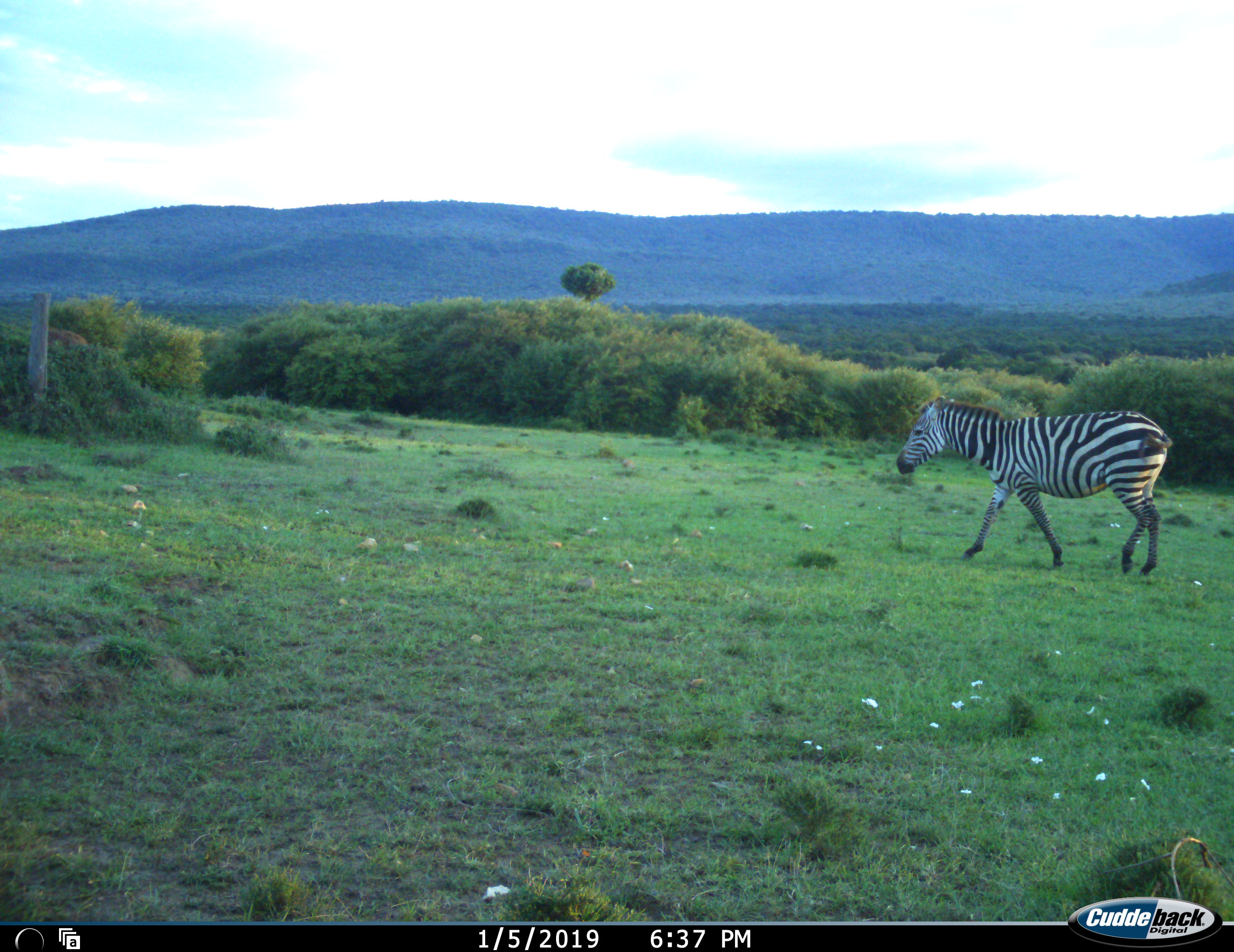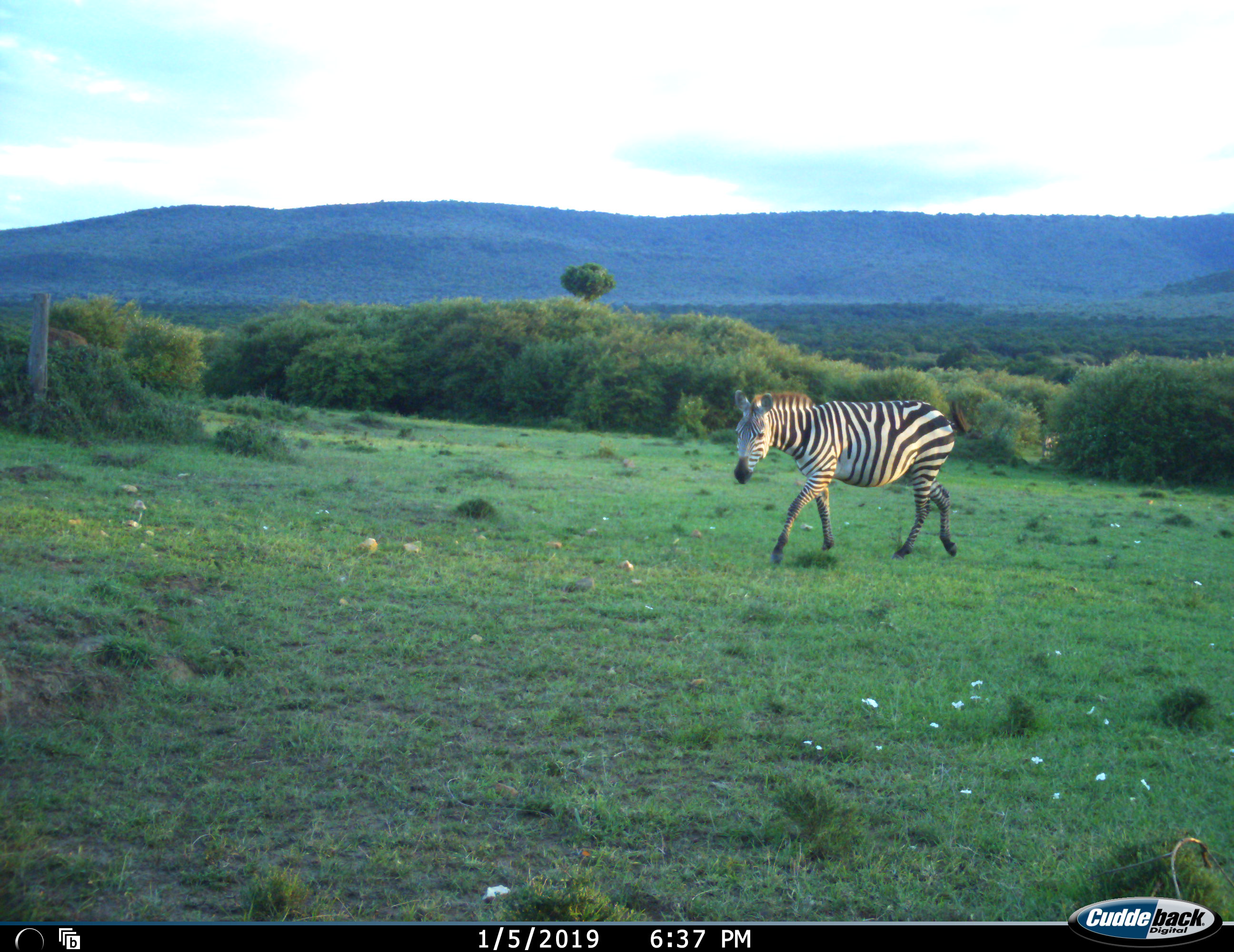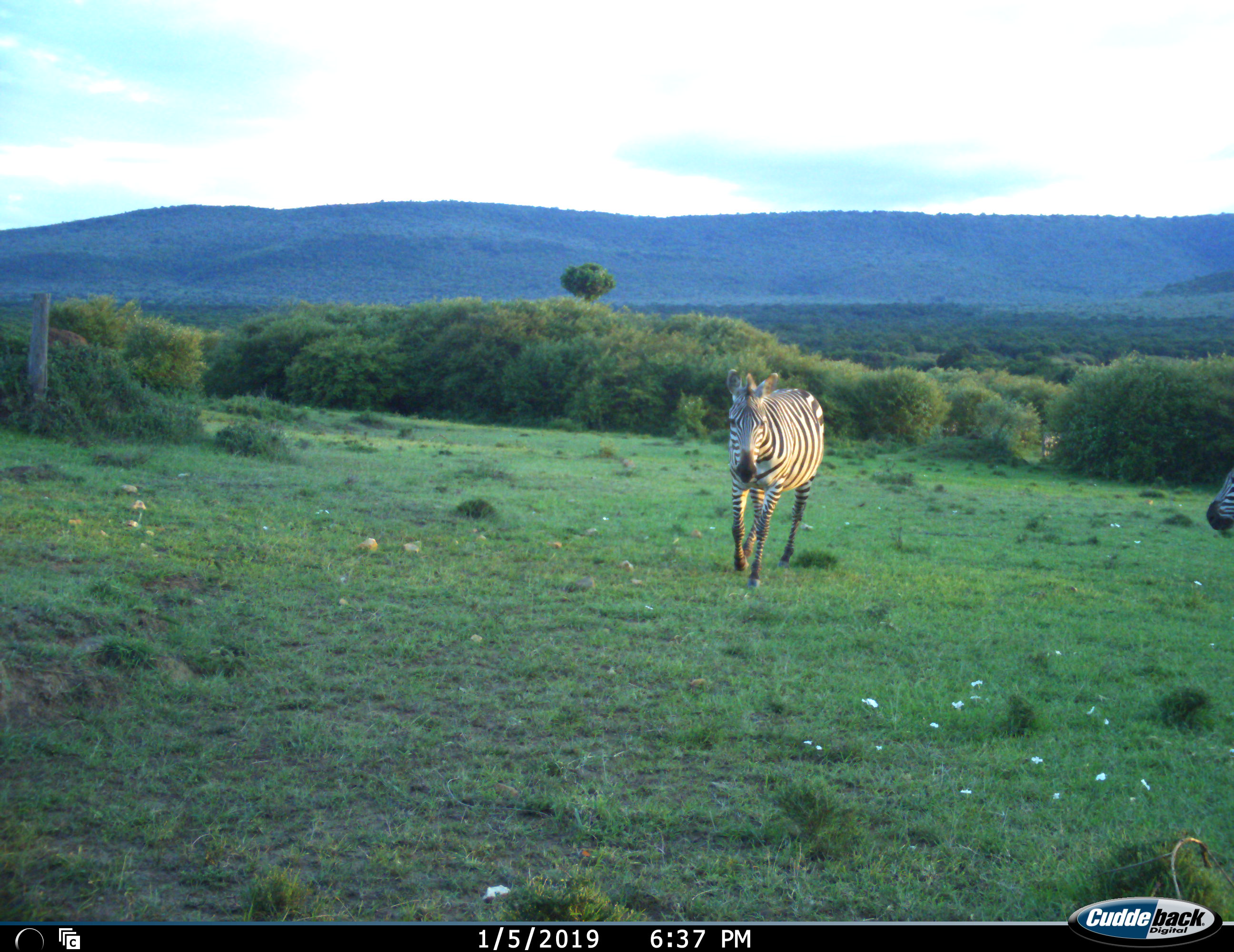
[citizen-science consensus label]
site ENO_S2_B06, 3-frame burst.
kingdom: Animalia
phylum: Chordata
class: Mammalia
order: Perissodactyla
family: Equidae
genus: Equus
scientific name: Equus quagga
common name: plains zebra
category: zebraplains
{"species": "zebraplains (plains zebra) (Equus quagga)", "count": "2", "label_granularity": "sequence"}